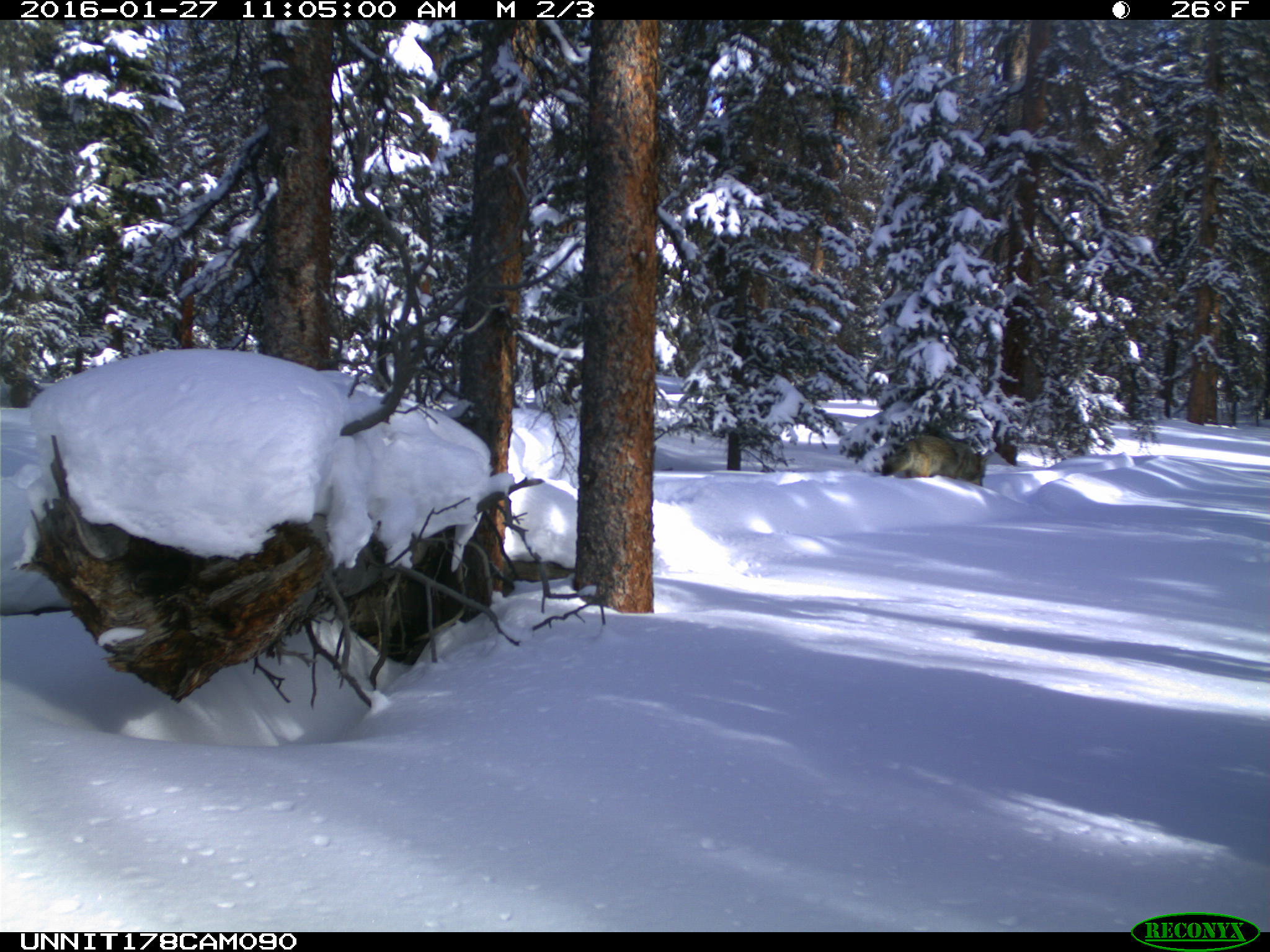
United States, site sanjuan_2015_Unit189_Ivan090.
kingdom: Animalia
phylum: Chordata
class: Mammalia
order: Carnivora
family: Canidae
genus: Canis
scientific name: Canis latrans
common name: coyote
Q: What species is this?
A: Canis latrans (coyote).